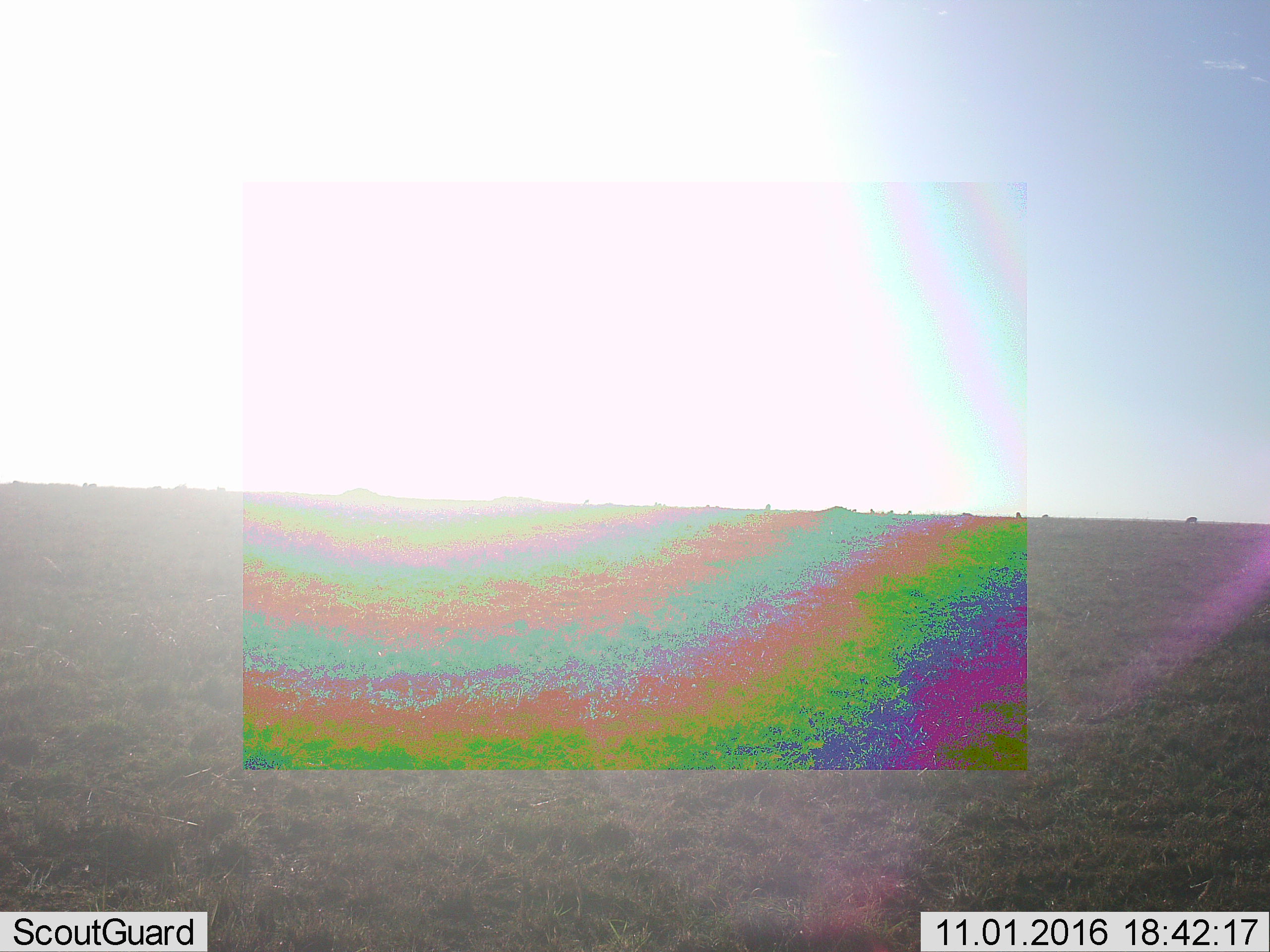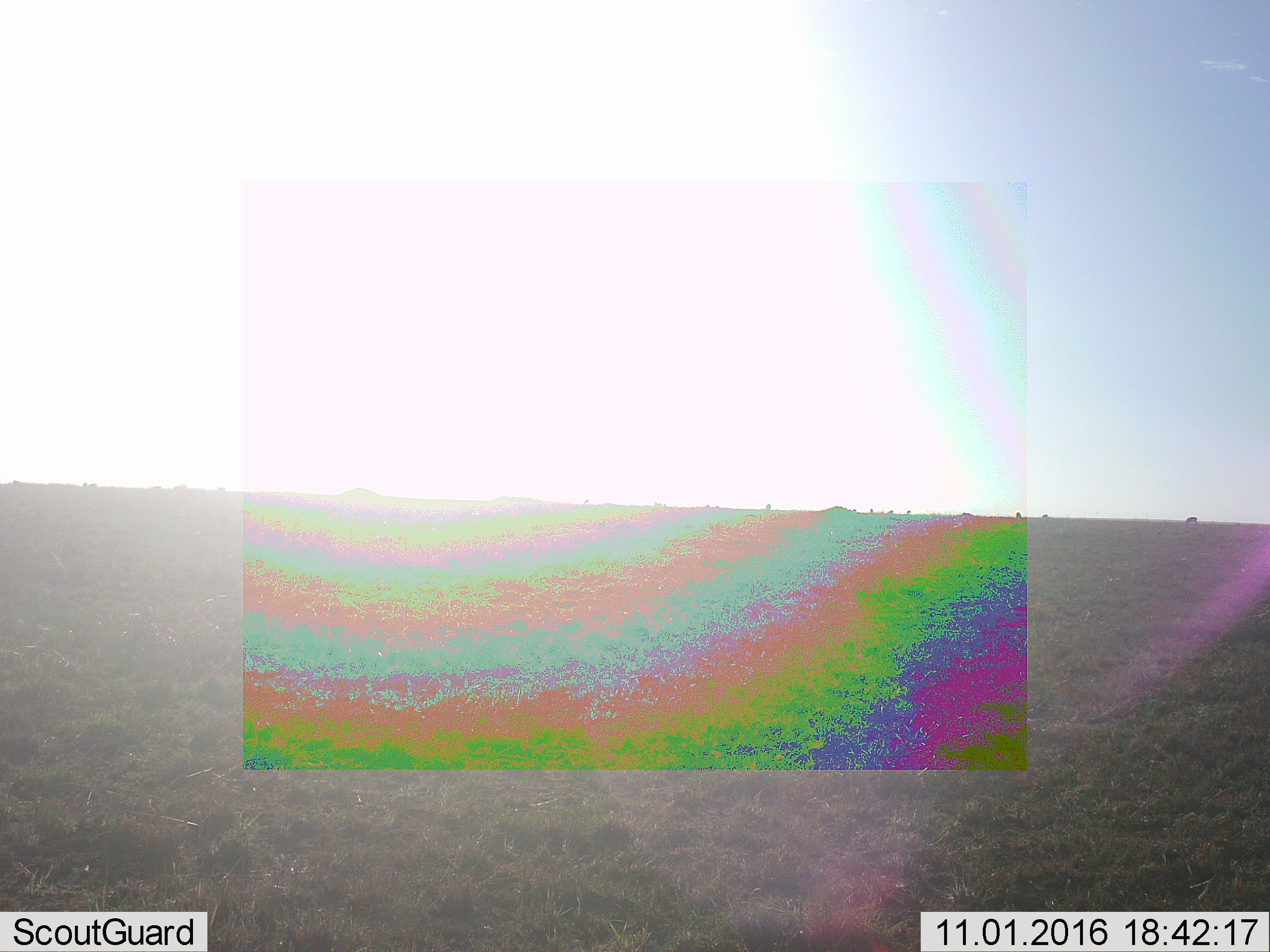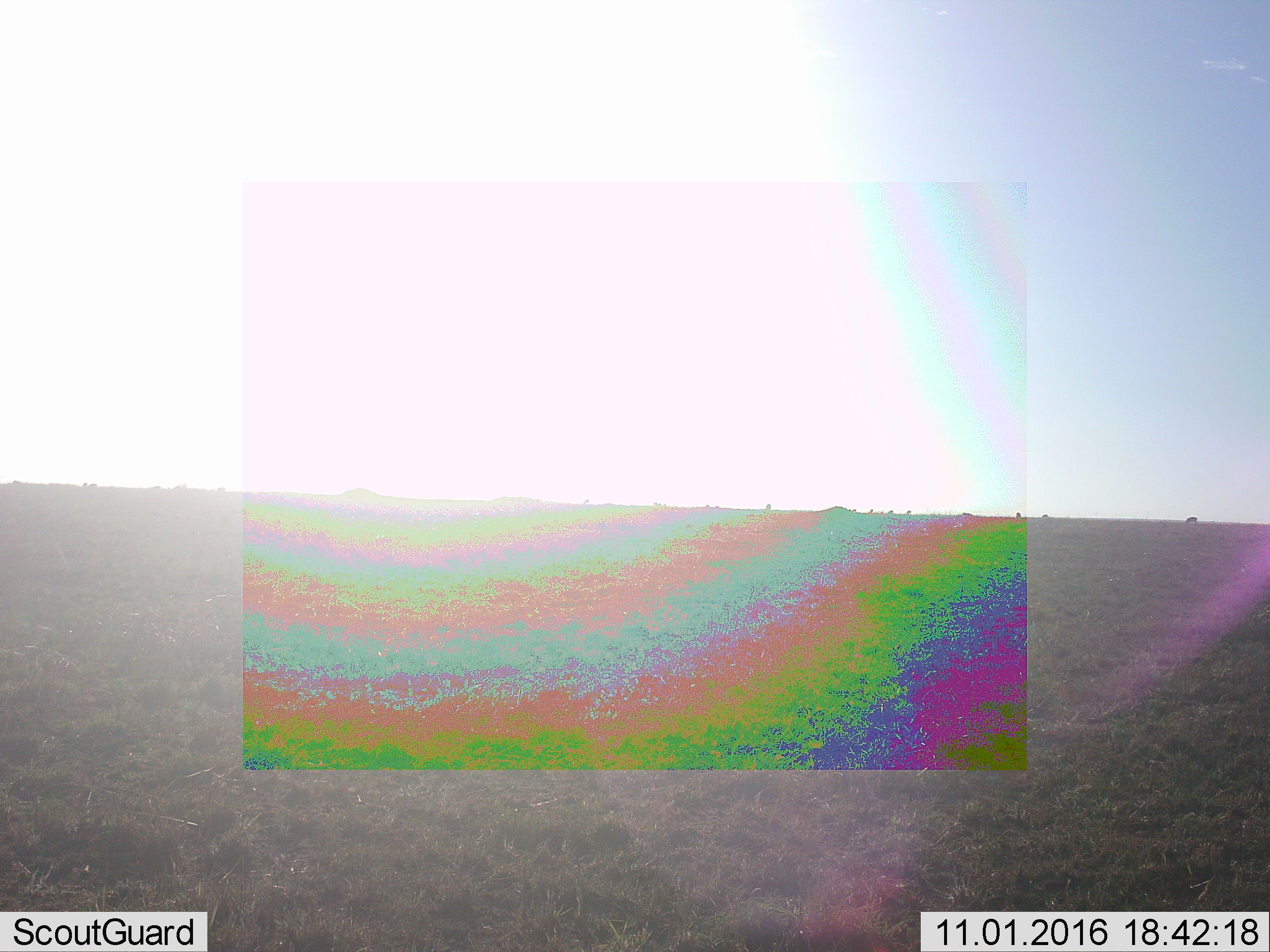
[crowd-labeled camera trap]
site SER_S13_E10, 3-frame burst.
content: unidentified animal